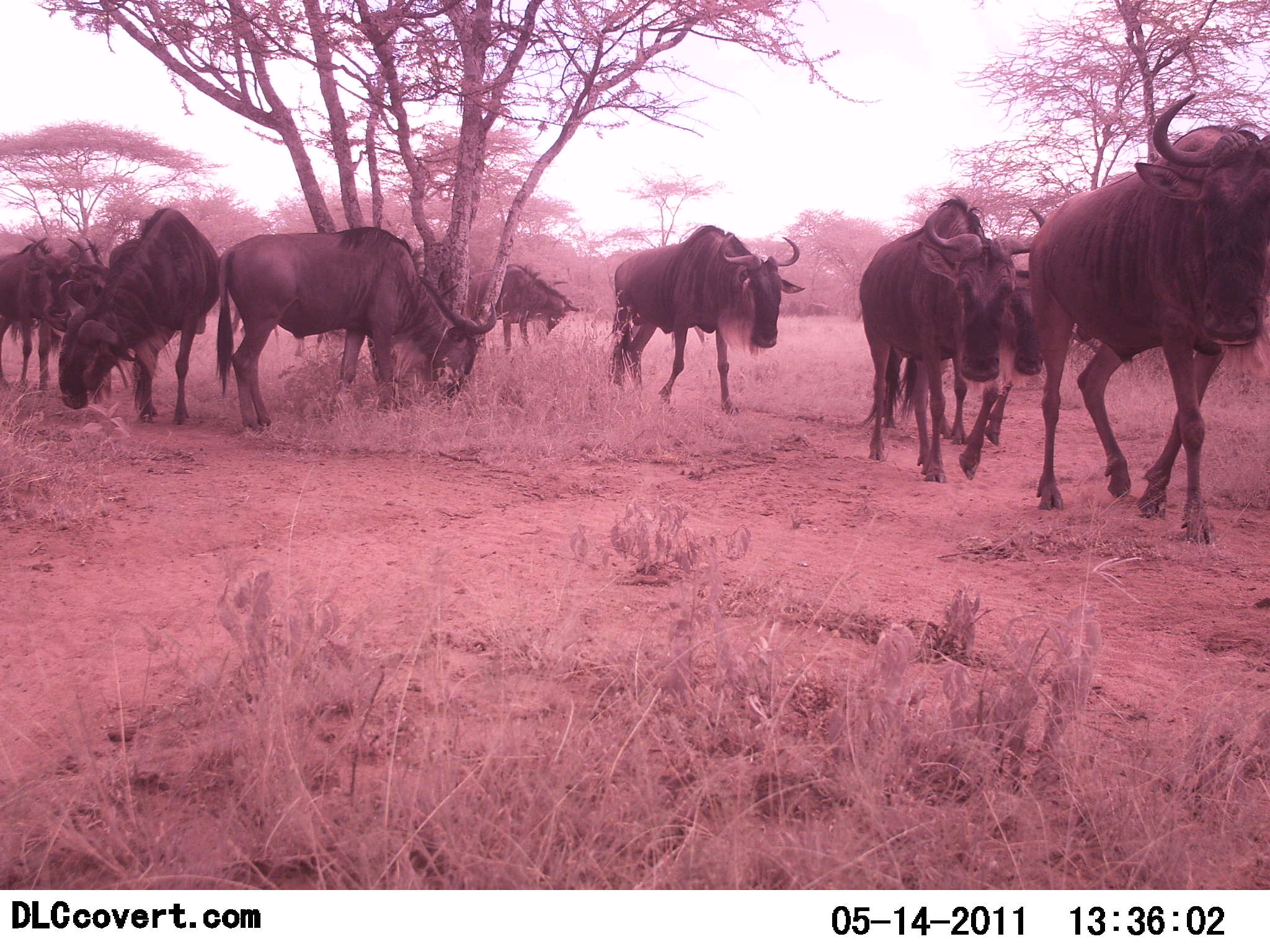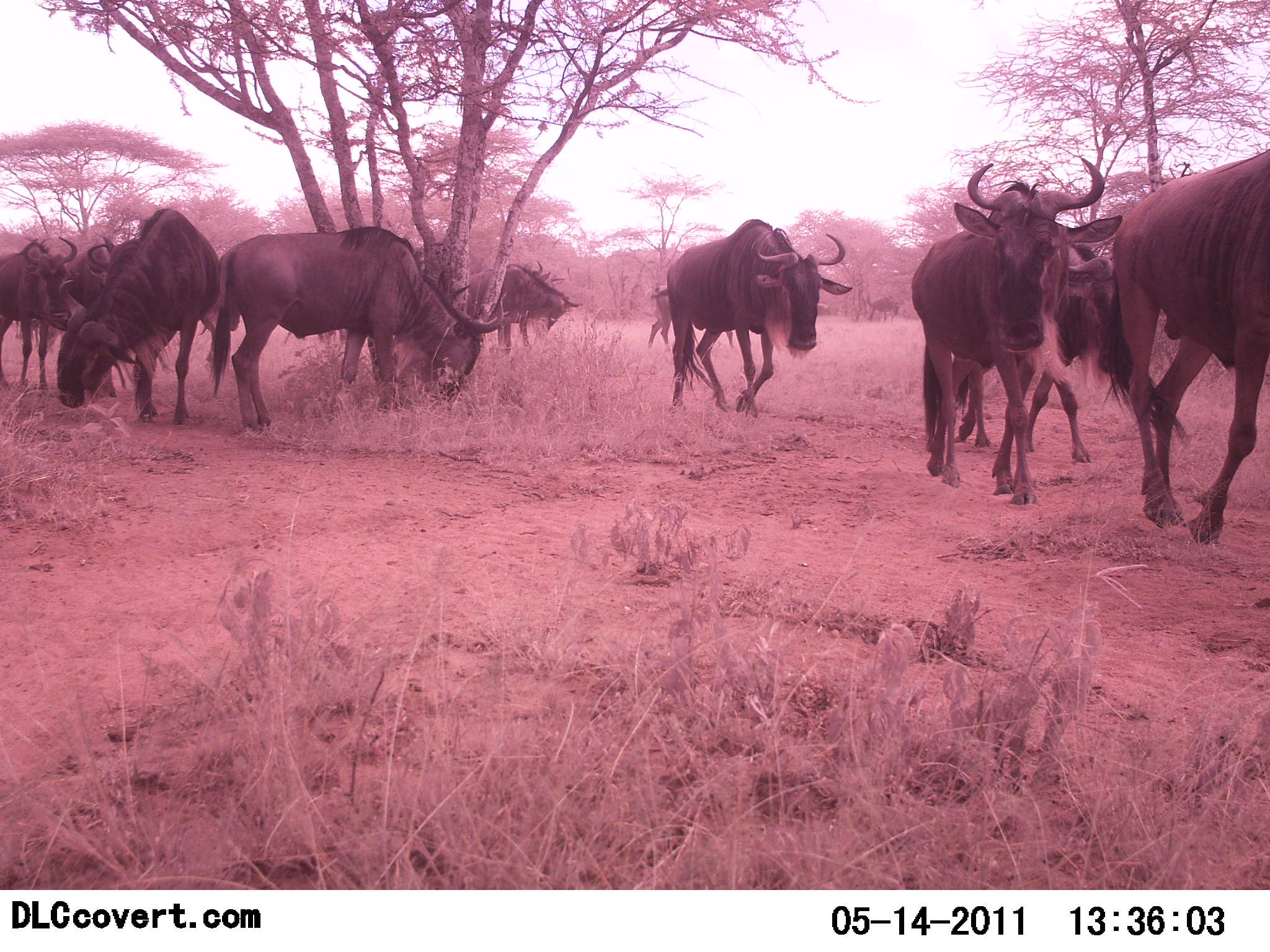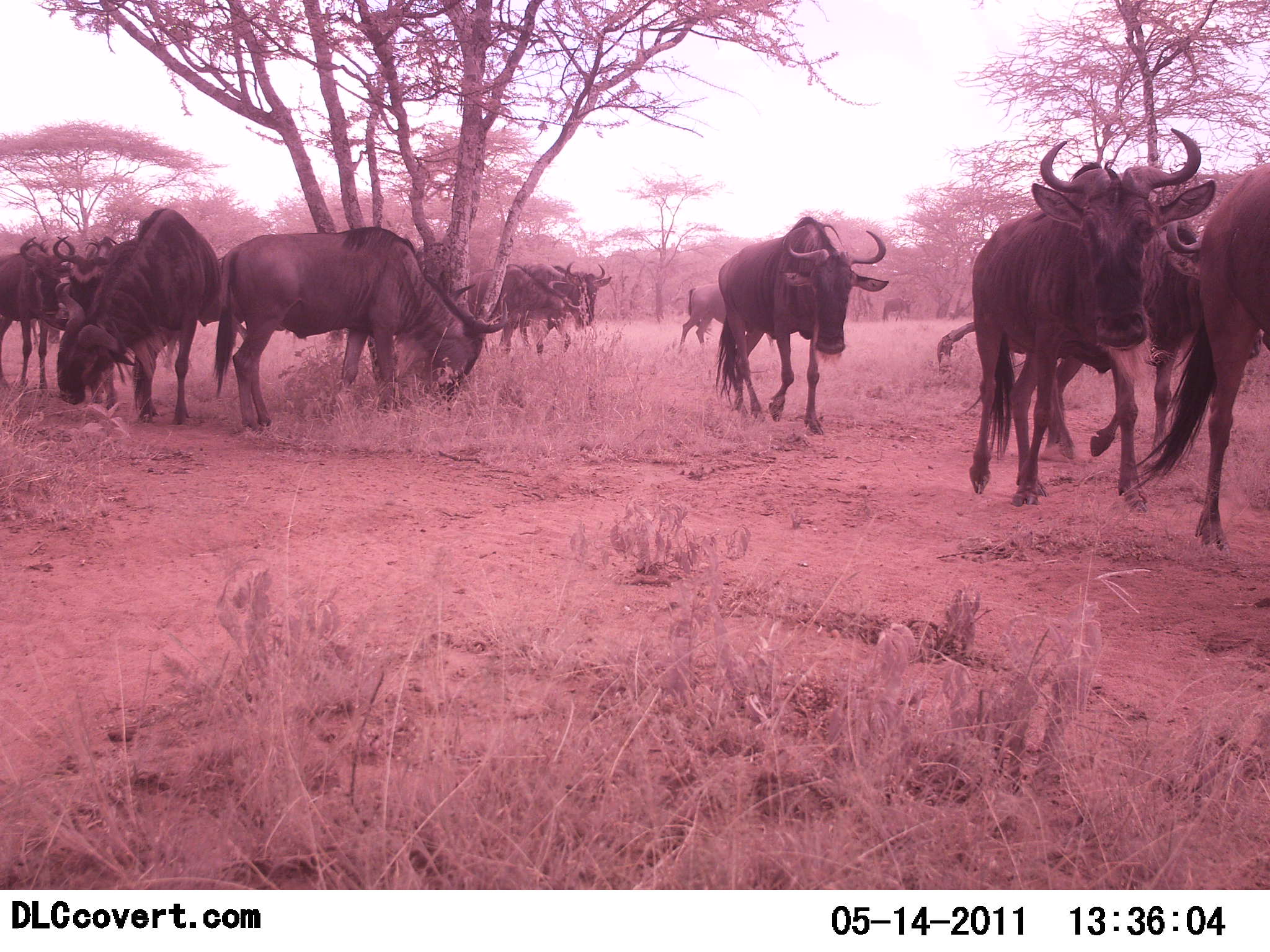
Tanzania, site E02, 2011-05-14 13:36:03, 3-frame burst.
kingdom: Animalia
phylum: Chordata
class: Mammalia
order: Artiodactyla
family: Bovidae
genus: Connochaetes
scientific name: Connochaetes taurinus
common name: blue wildebeest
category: wildebeest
Wildebeest (blue wildebeest) (Connochaetes taurinus), count 10. Behavior (volunteer vote fractions): standing 45%, resting 9%, moving 100%, interacting 0%. Young present (vote fraction): 0%. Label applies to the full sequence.